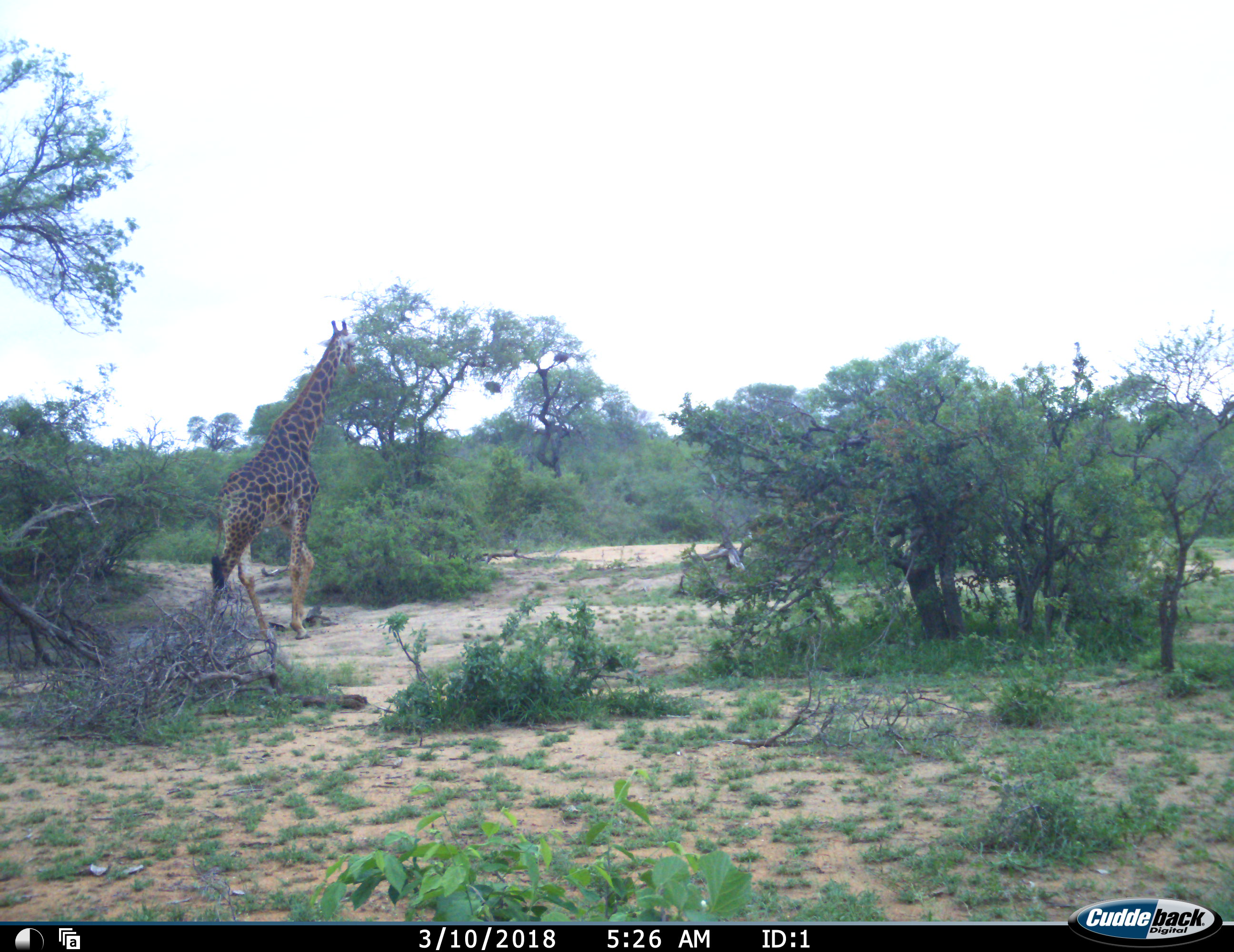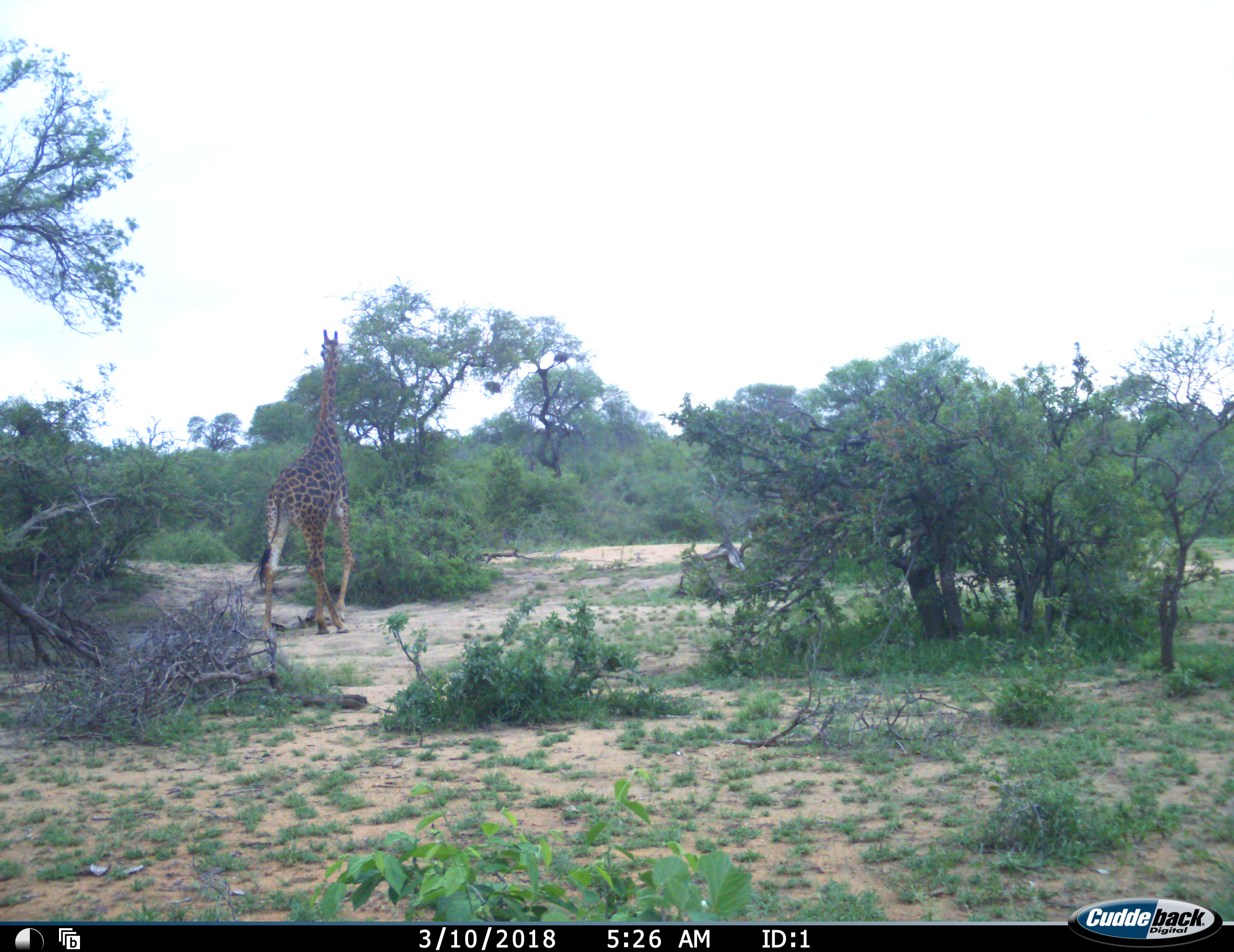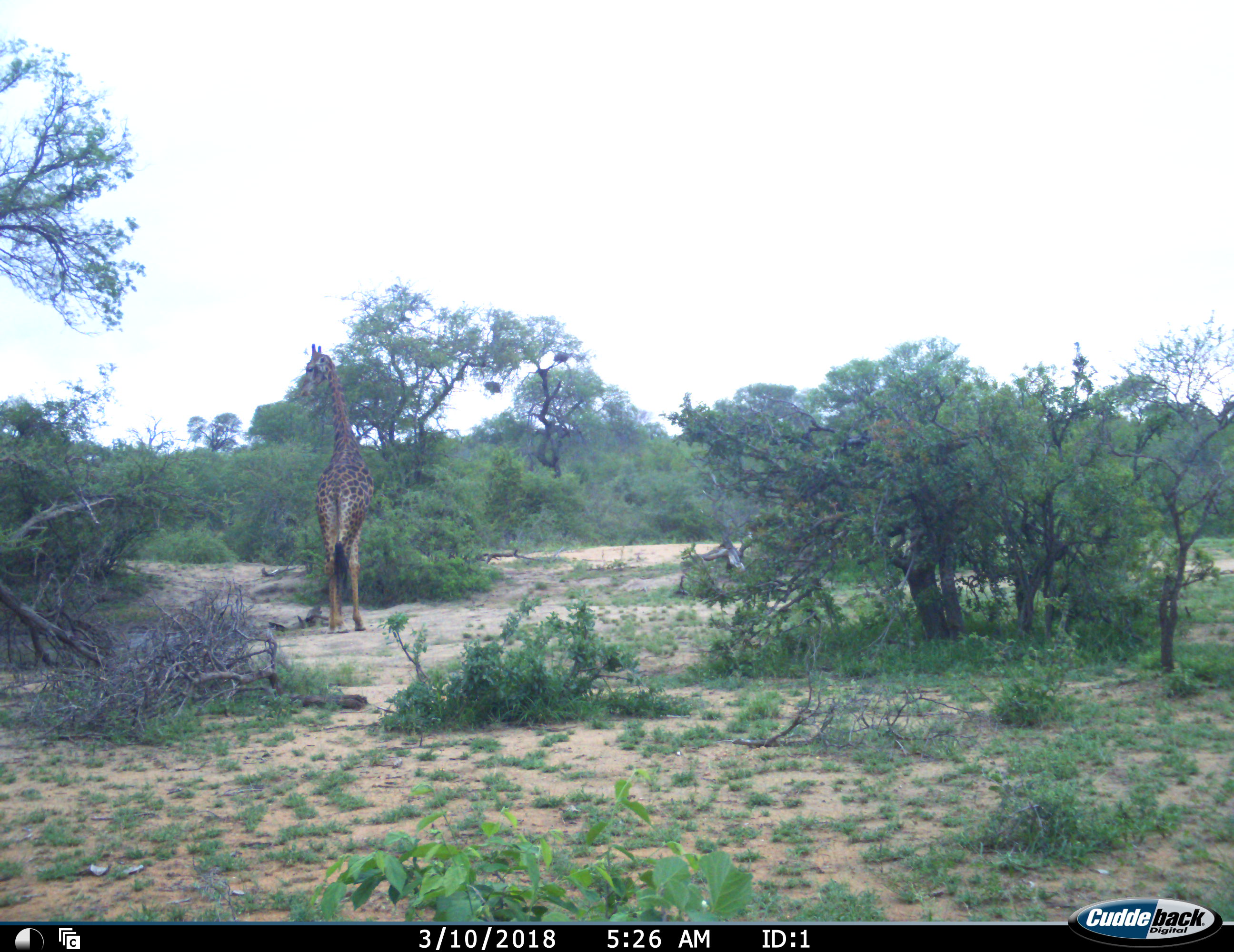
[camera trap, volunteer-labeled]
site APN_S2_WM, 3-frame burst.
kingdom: Animalia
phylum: Chordata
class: Mammalia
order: Artiodactyla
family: Giraffidae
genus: Giraffa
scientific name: Giraffa camelopardalis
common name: giraffe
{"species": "giraffe (Giraffa camelopardalis)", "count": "1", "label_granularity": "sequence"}